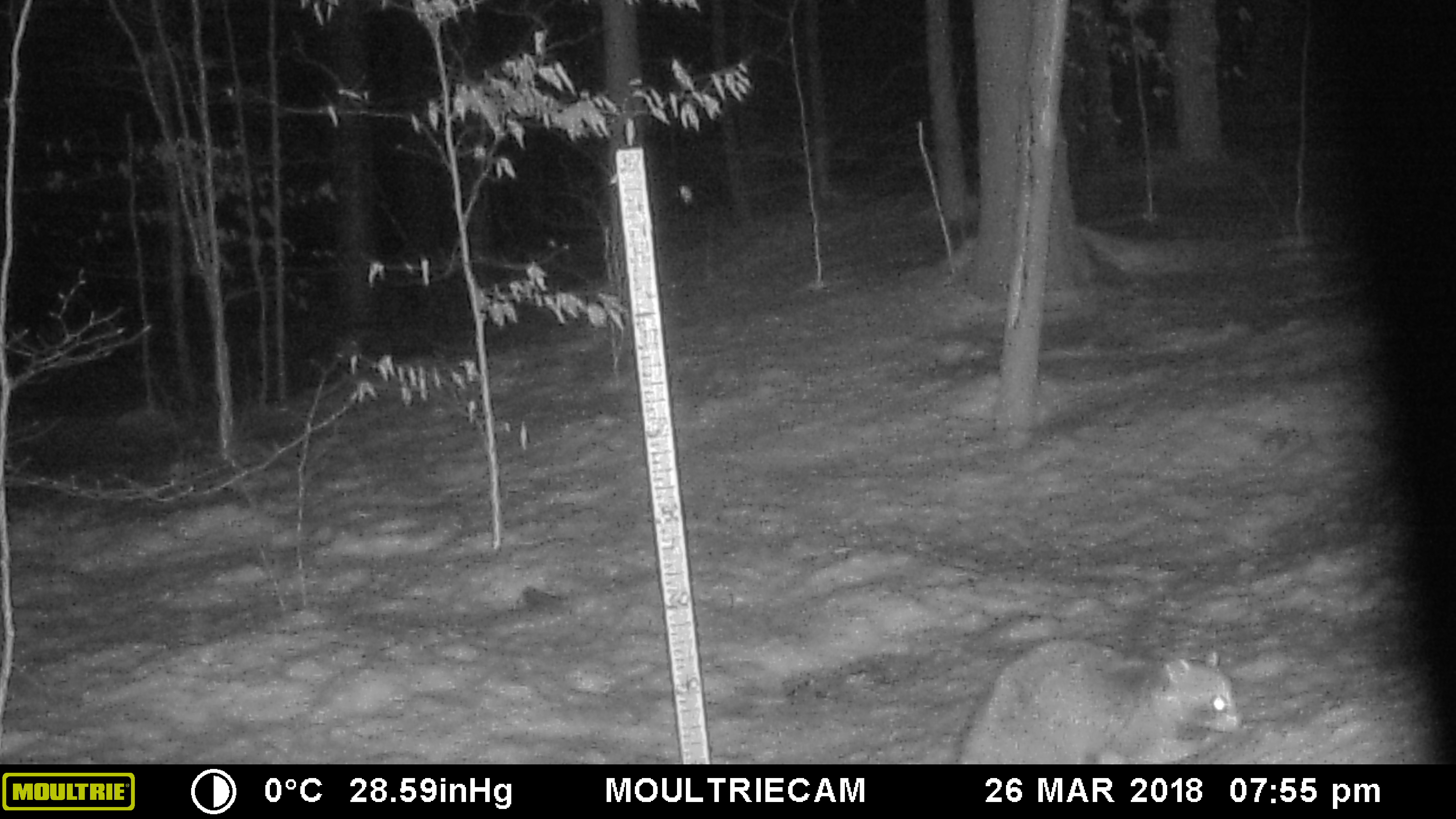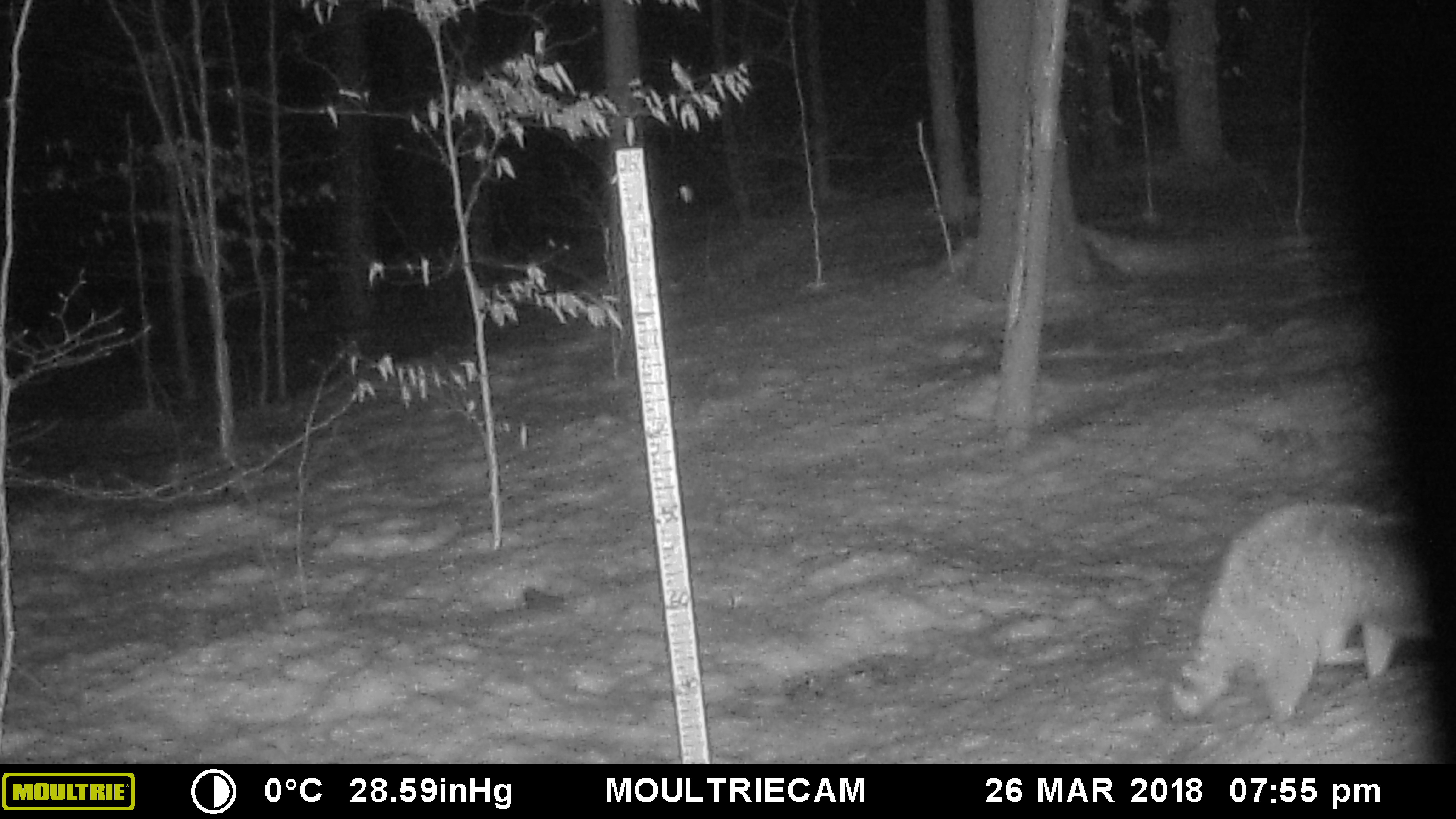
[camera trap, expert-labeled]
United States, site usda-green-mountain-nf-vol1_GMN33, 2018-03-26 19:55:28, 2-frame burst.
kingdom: Animalia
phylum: Chordata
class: Mammalia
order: Carnivora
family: Procyonidae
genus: Procyon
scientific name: Procyon lotor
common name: raccoon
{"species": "raccoon (Procyon lotor)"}